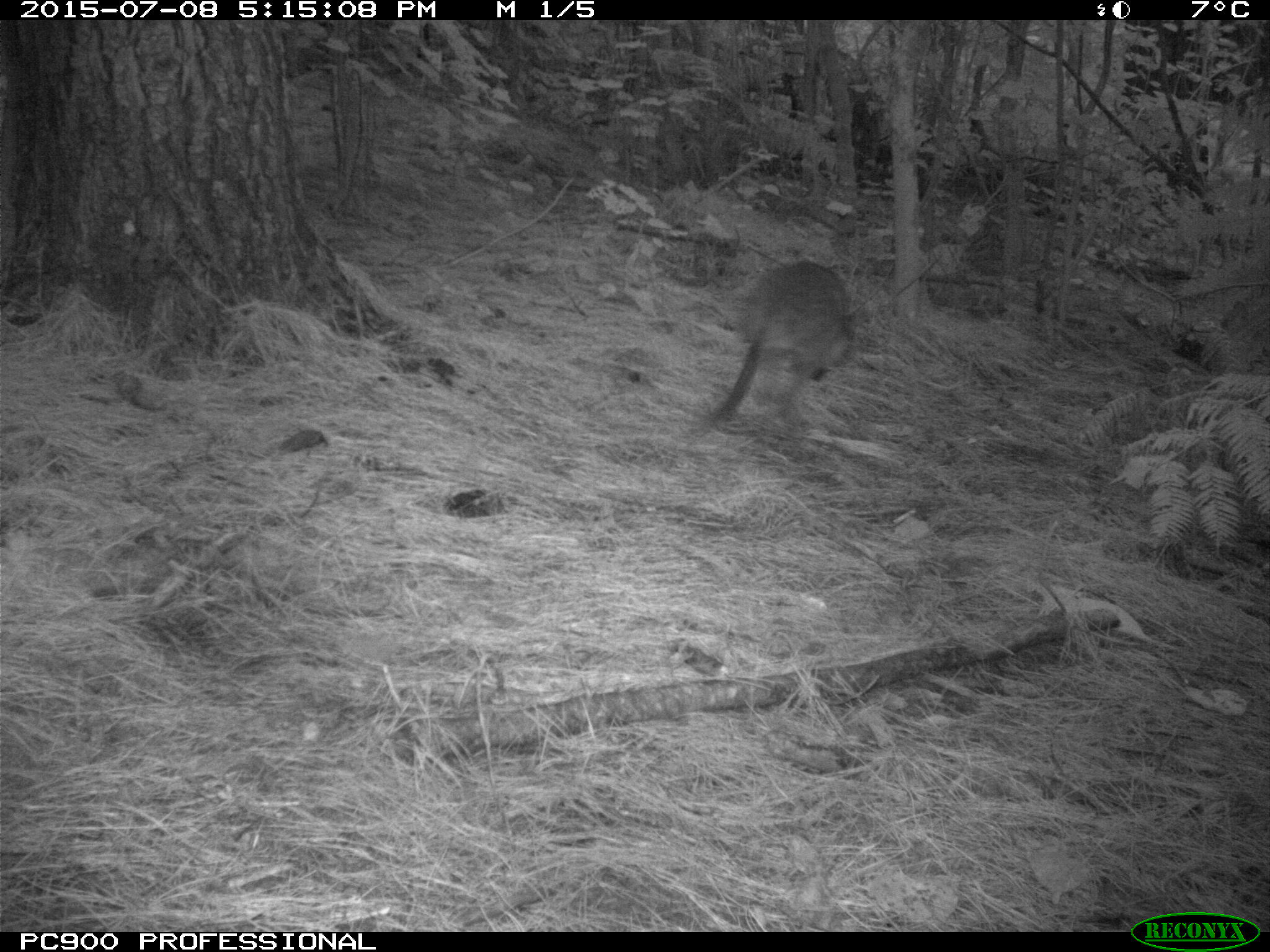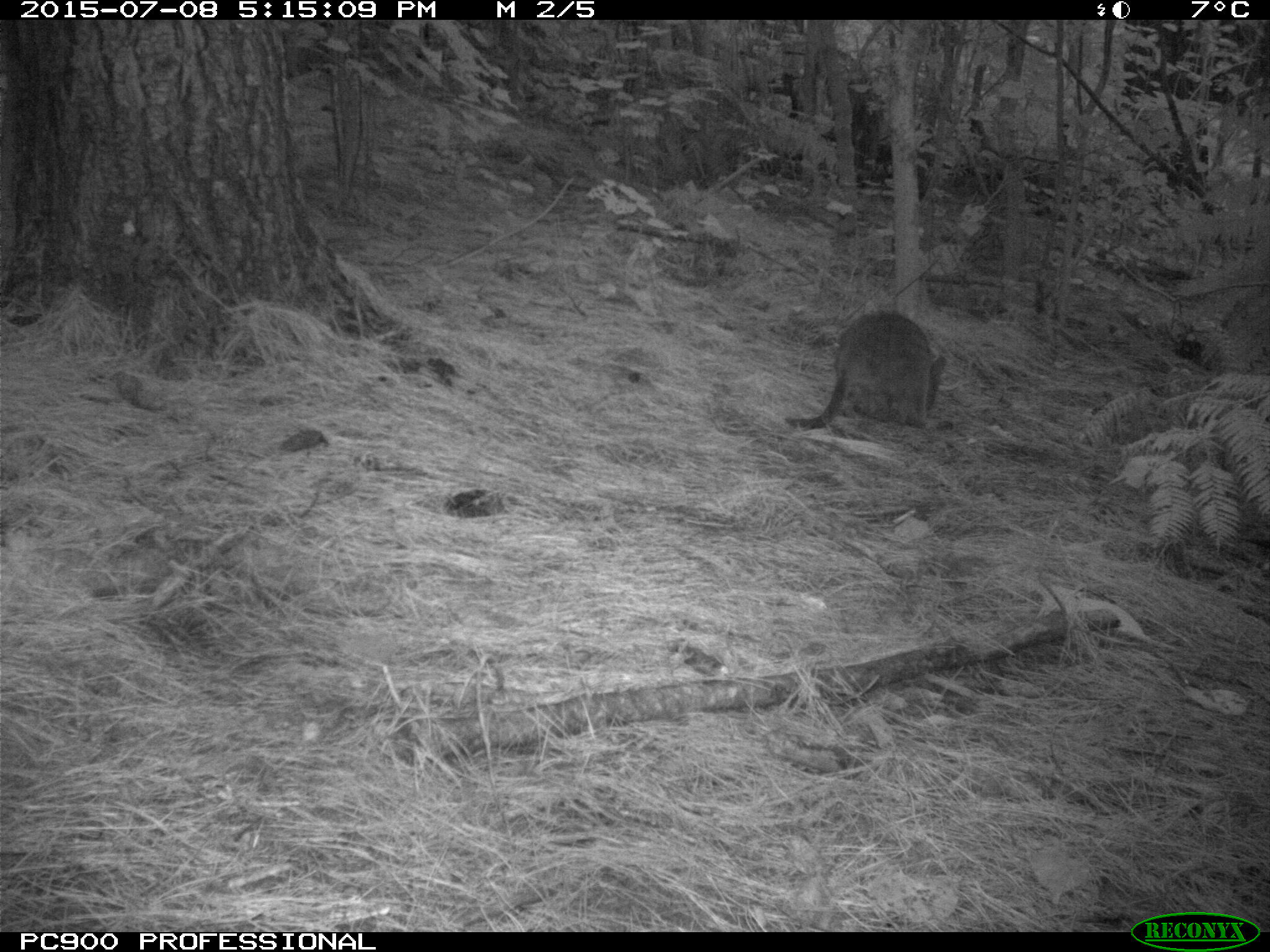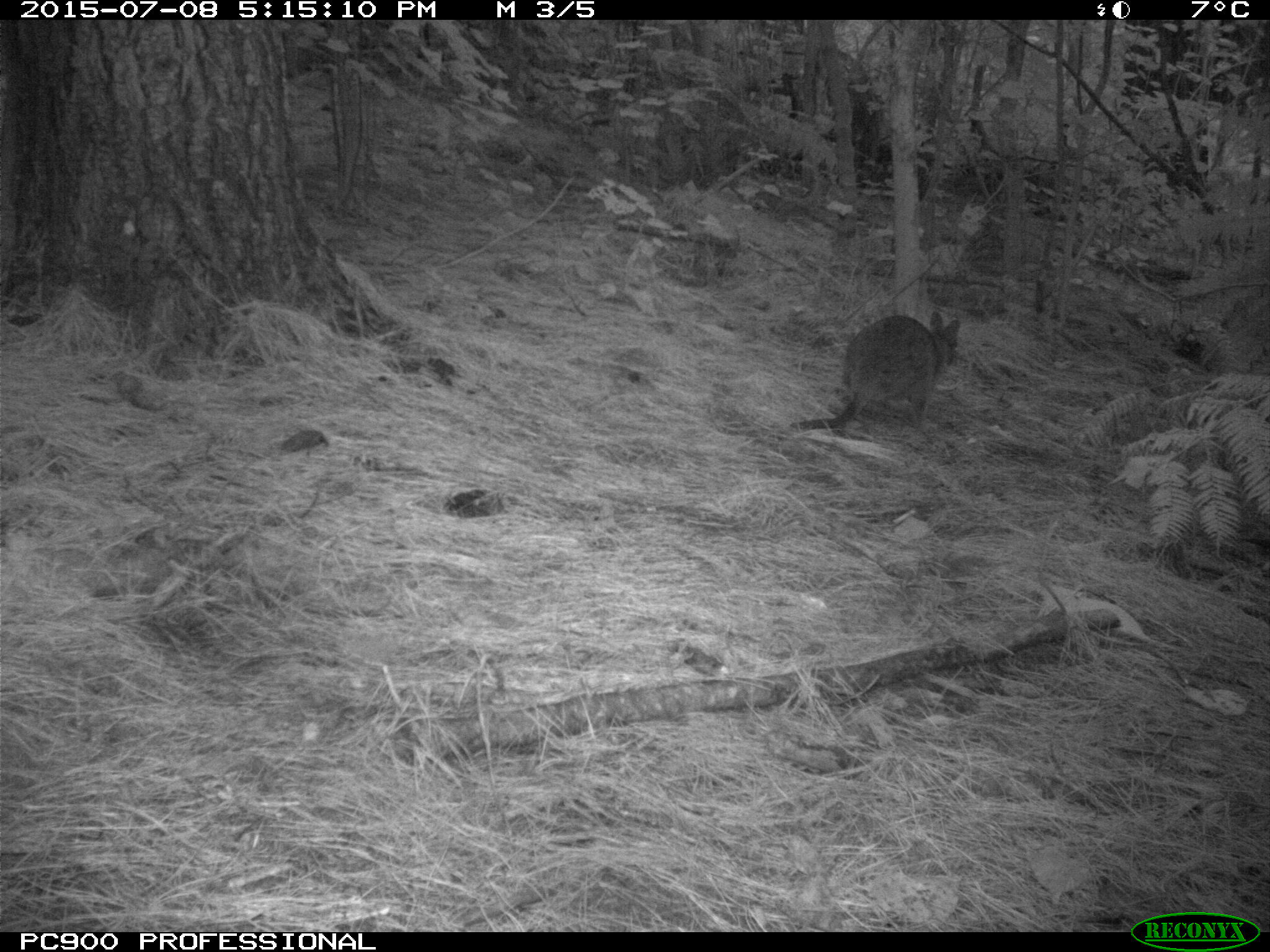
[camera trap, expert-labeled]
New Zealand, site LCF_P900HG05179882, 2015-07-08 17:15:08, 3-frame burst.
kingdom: Animalia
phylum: Chordata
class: Mammalia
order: Diprotodontia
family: Macropodidae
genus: Notamacropus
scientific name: Notamacropus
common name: wallaby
Wallaby (Notamacropus).